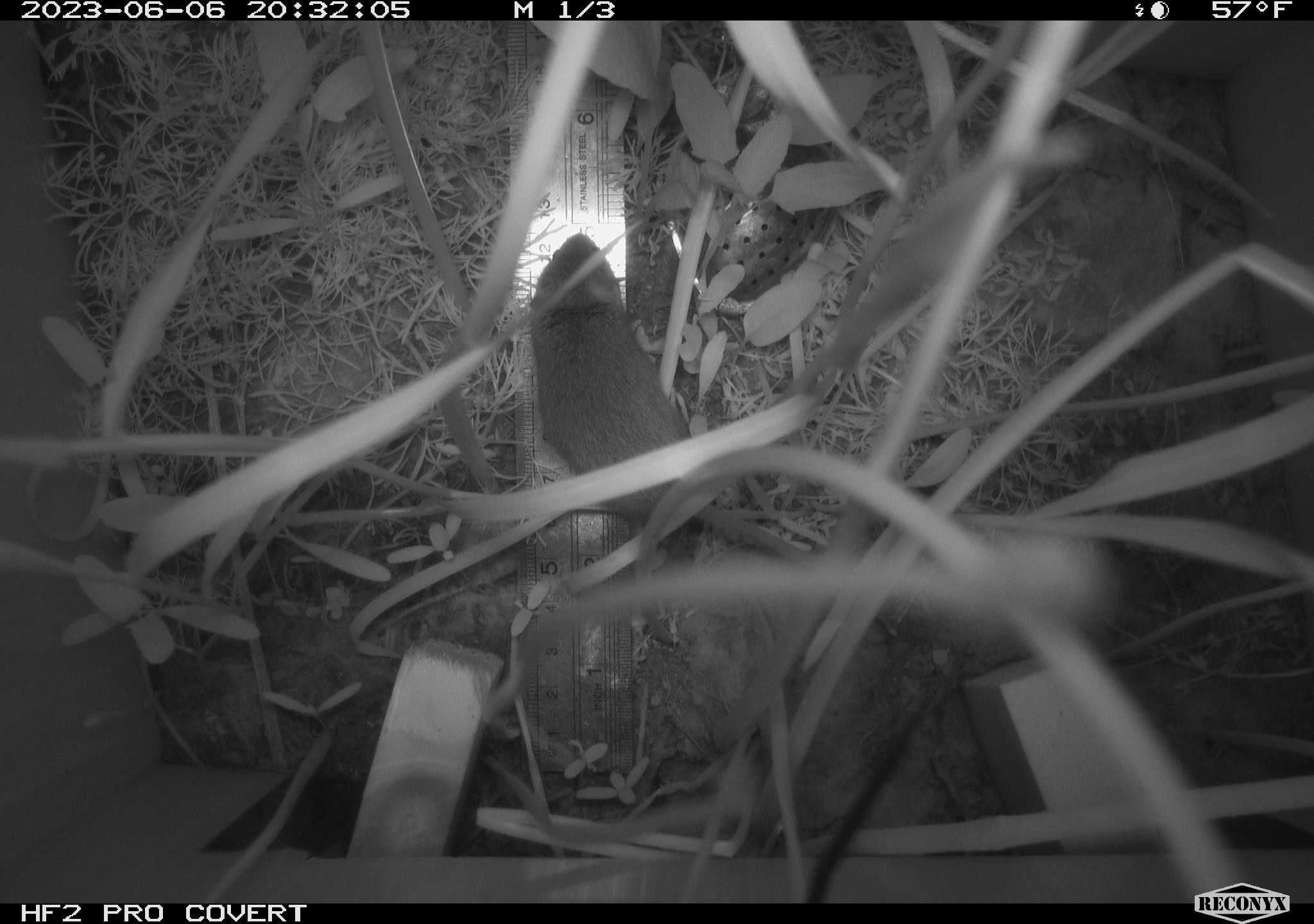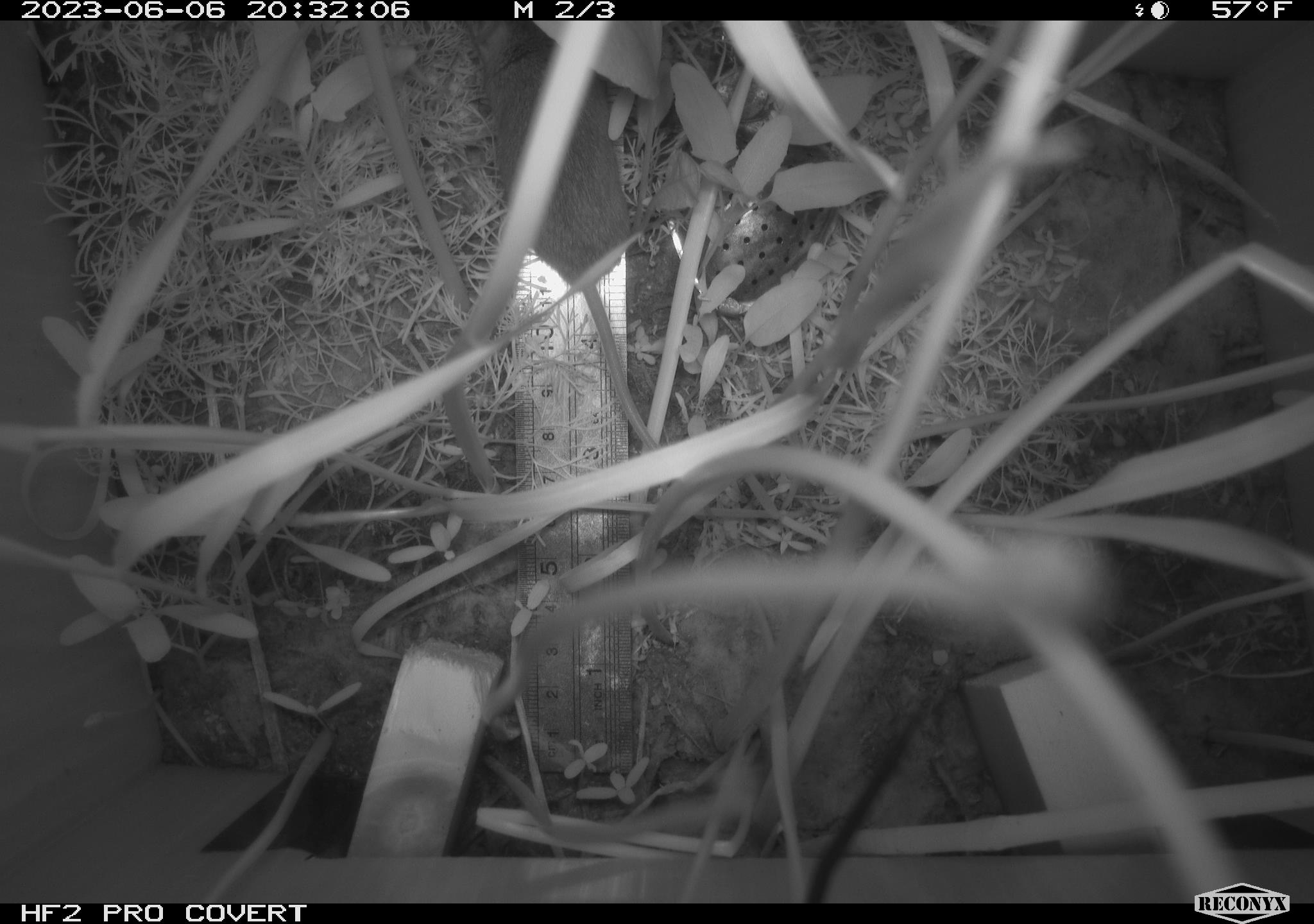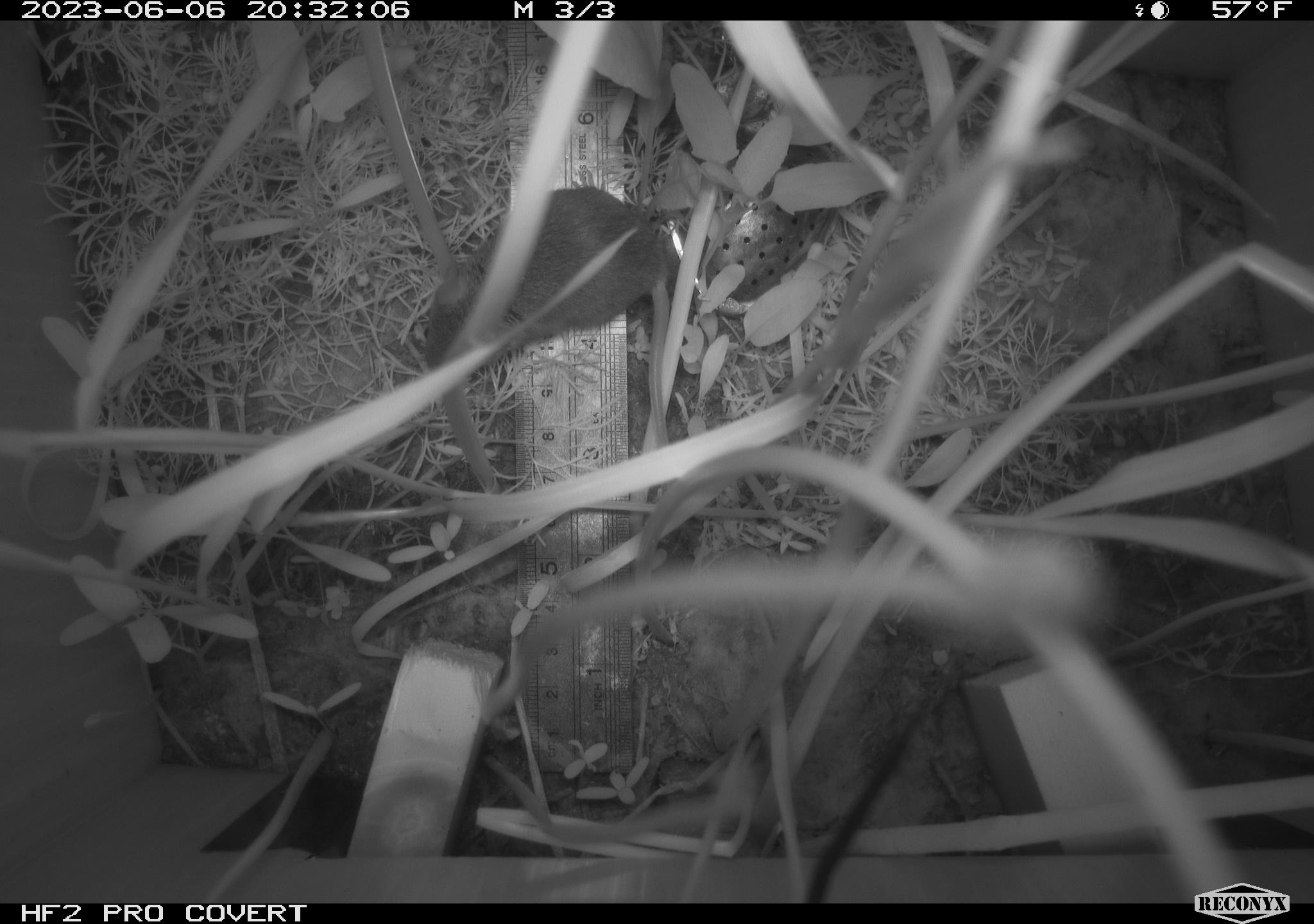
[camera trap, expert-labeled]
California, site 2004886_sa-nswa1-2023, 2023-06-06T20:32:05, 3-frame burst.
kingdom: Animalia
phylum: Chordata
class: Mammalia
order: Rodentia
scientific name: Rodentia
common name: mouse species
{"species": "mouse species (Rodentia)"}